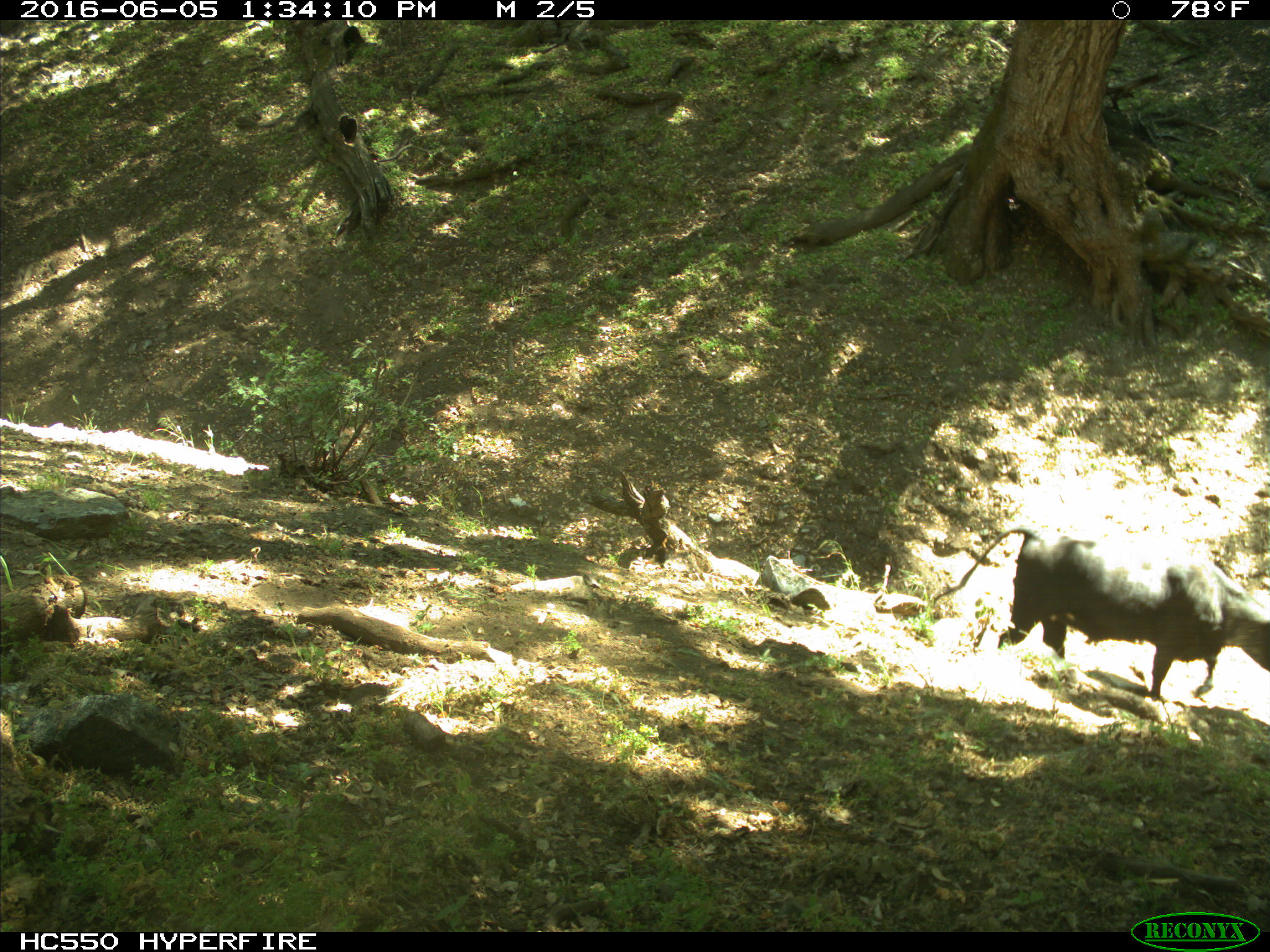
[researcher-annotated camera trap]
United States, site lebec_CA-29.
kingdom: Animalia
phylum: Chordata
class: Mammalia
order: Artiodactyla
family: Bovidae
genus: Bos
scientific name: Bos taurus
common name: domestic cow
Bos taurus (domestic cow).